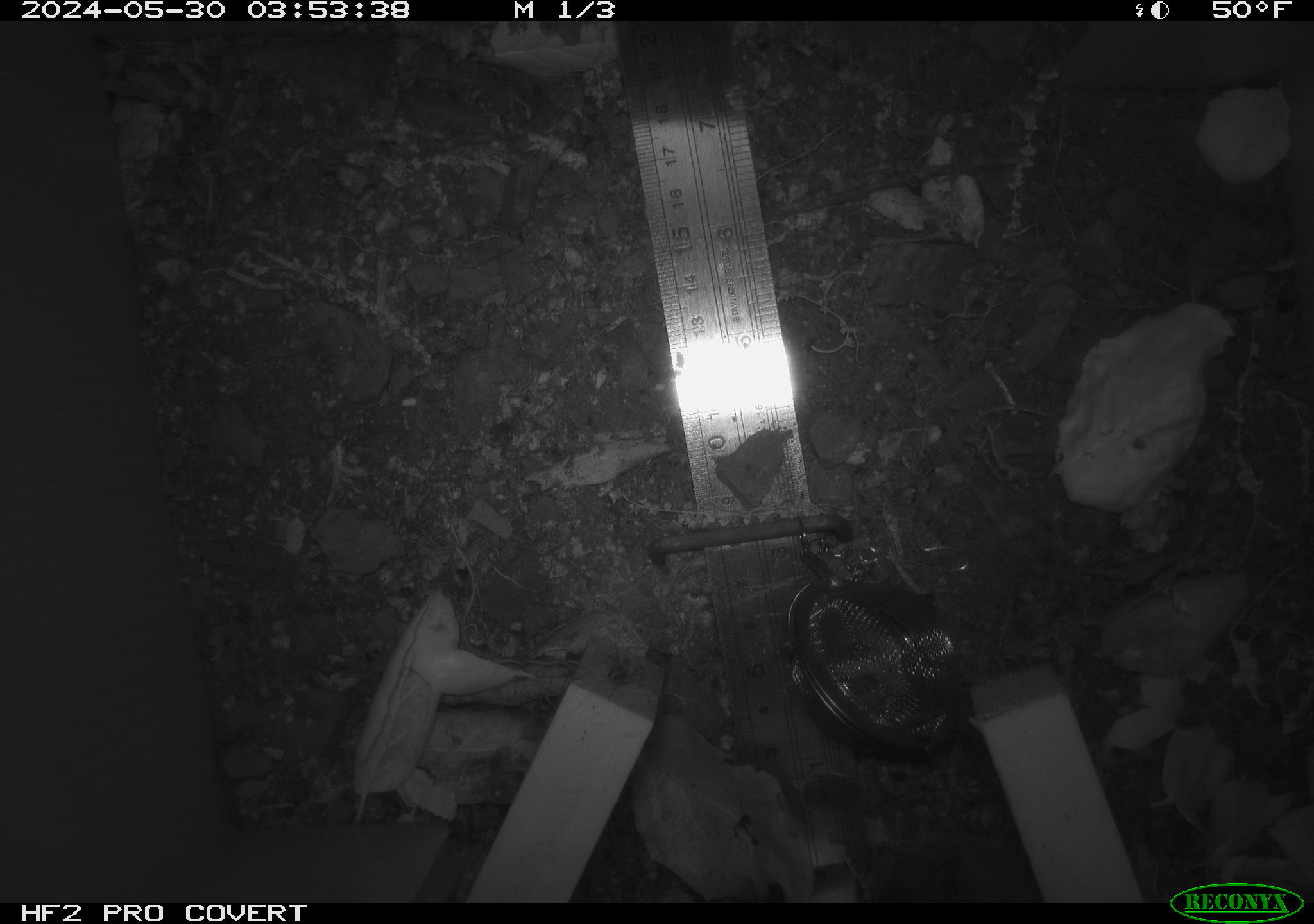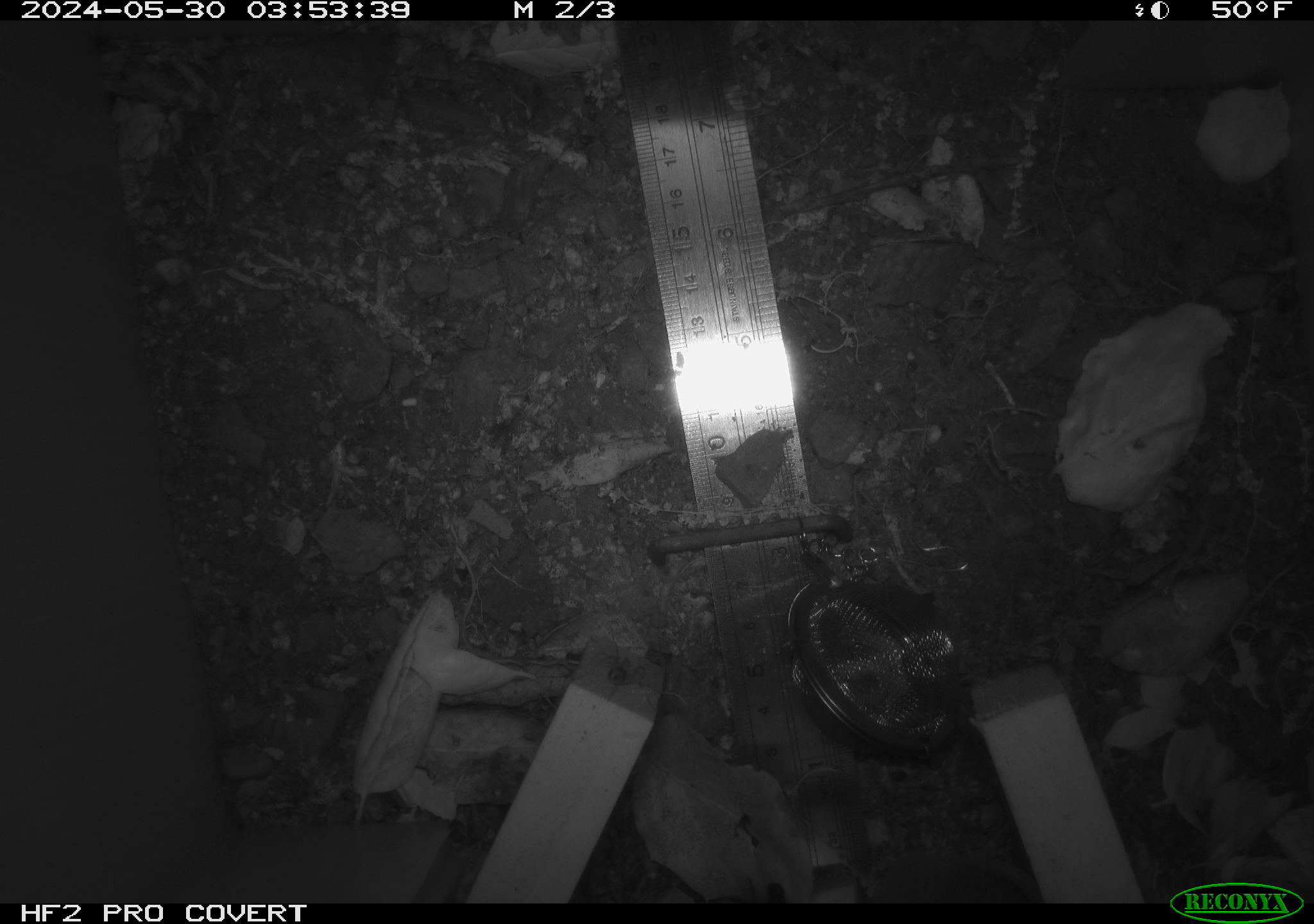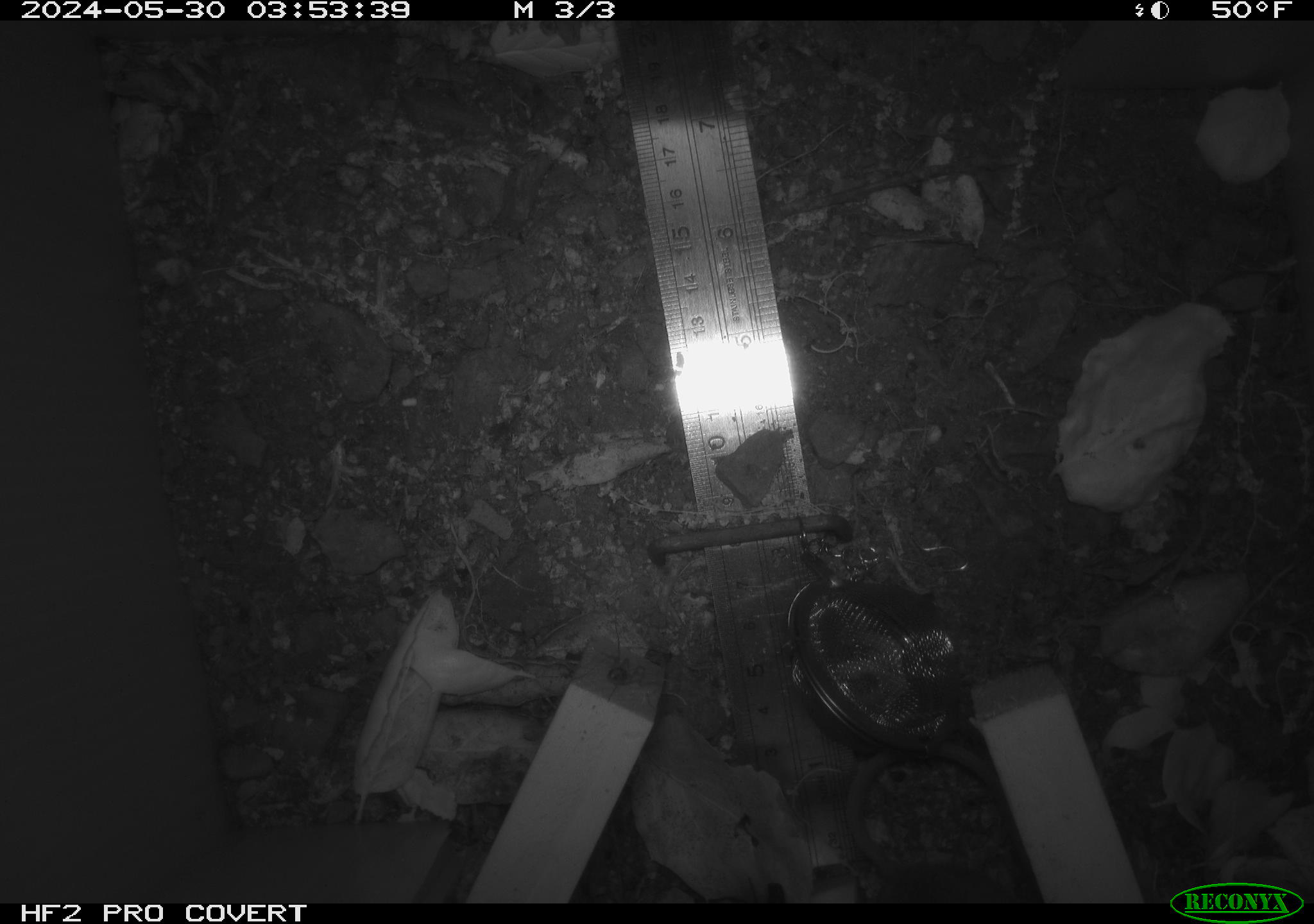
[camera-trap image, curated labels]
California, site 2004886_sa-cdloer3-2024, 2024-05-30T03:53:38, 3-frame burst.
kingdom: Animalia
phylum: Chordata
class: Mammalia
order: Rodentia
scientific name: Rodentia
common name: rodent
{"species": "rodent (Rodentia)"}